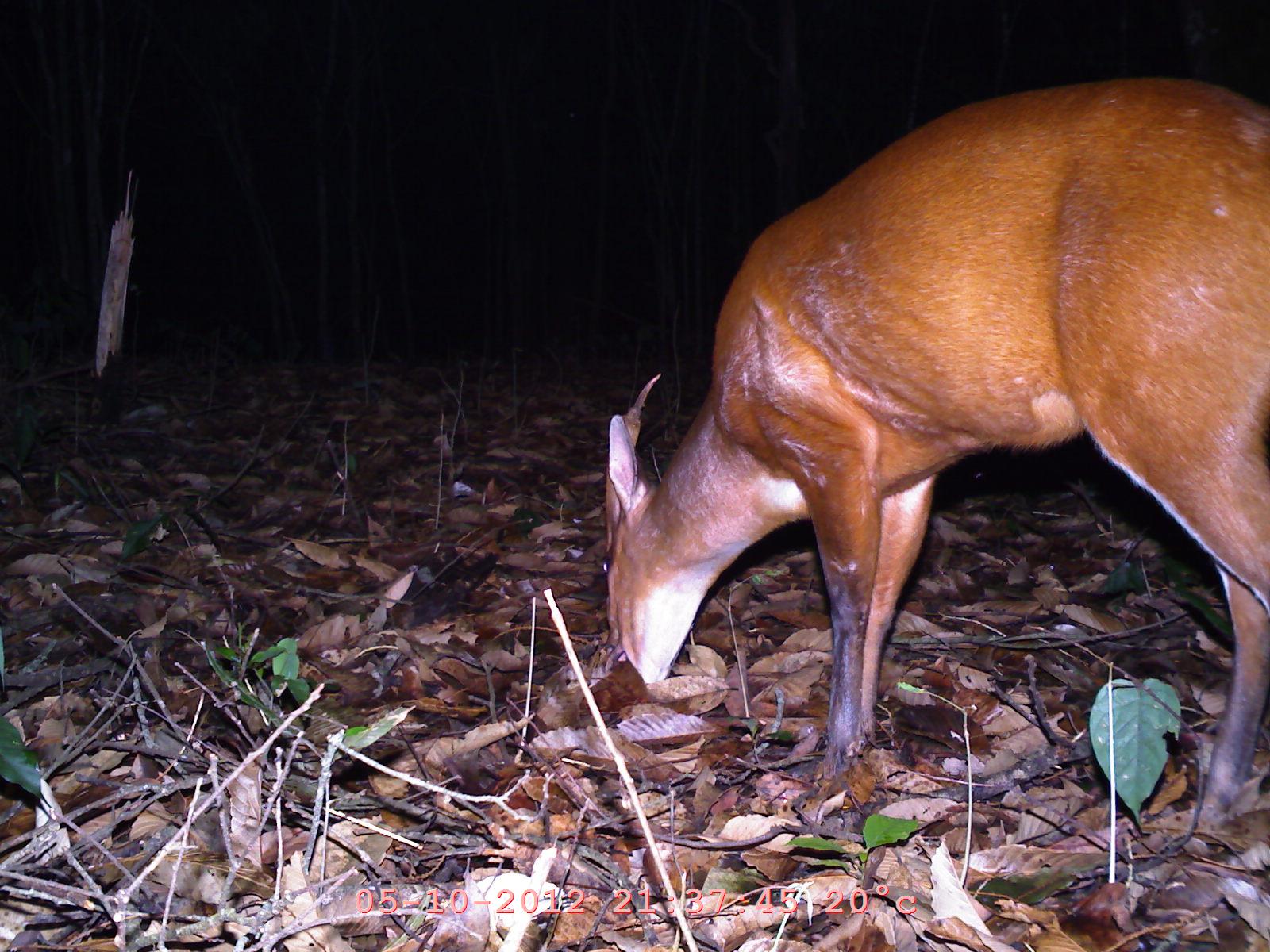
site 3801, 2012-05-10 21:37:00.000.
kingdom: Animalia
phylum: Chordata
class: Mammalia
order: Artiodactyla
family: Cervidae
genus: Muntiacus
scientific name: Muntiacus muntjak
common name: southern red muntjac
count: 1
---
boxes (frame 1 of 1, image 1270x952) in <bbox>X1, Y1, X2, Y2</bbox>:
muntiacus muntjak: <bbox>596, 72, 1270, 821</bbox>